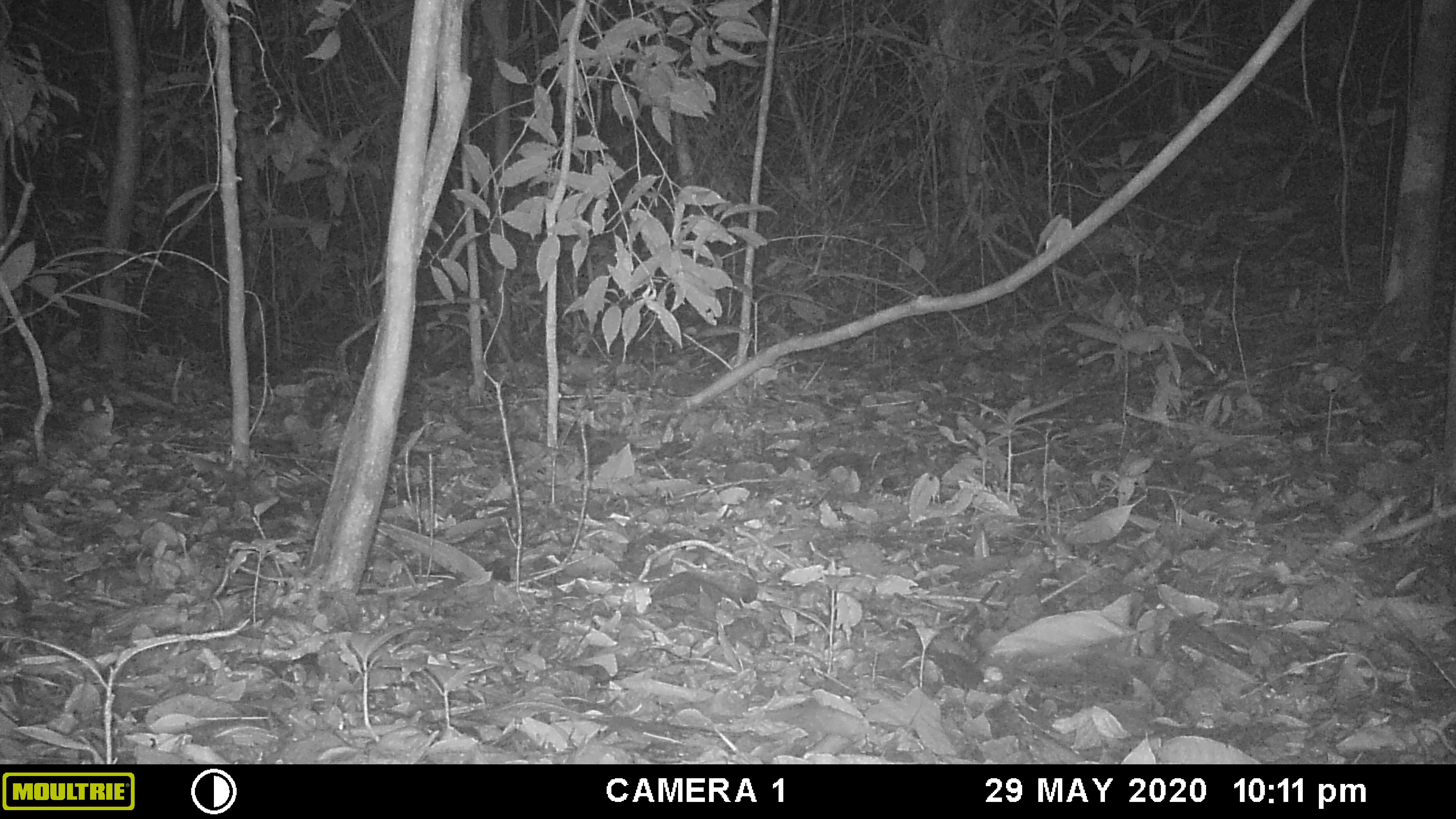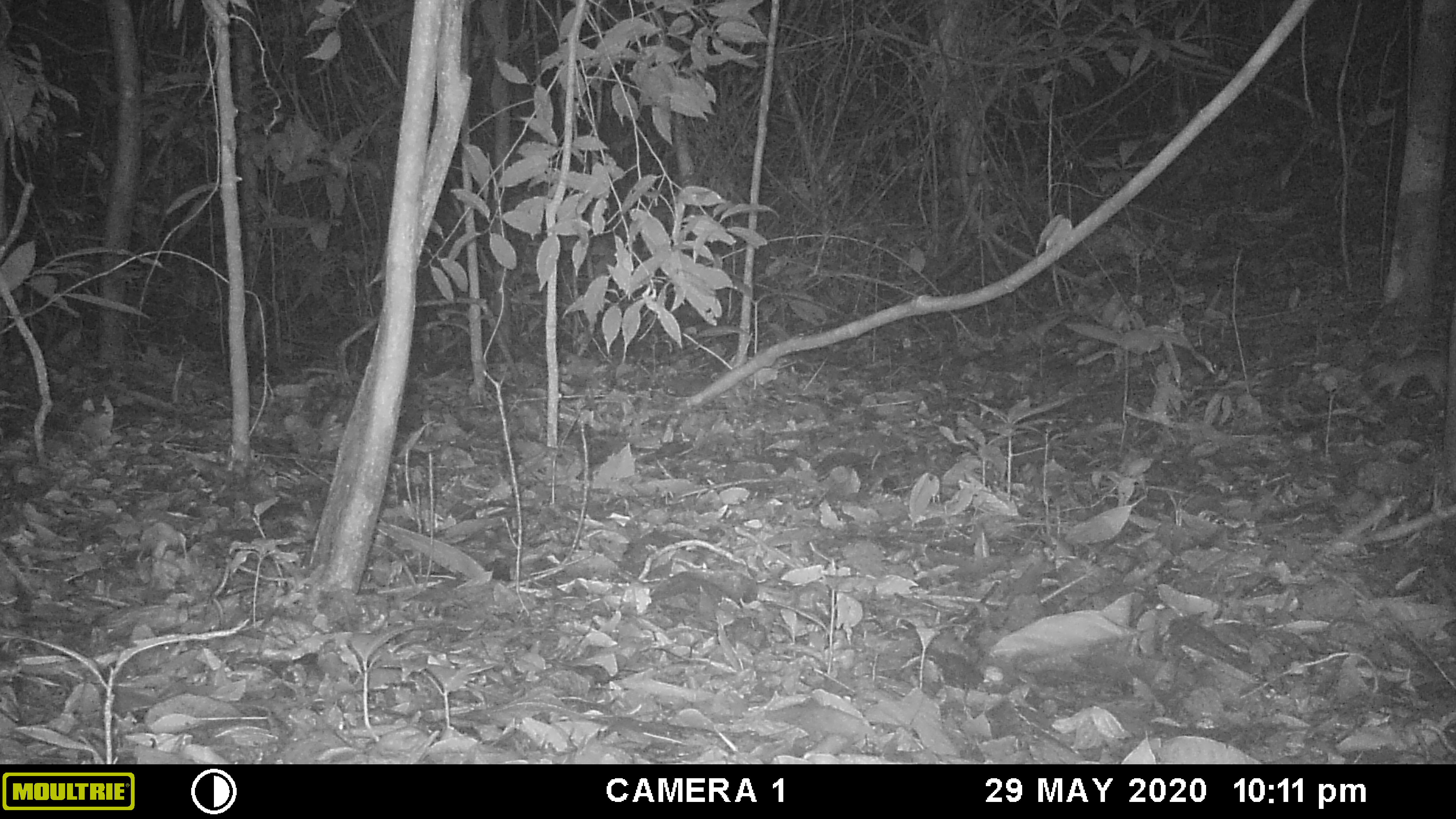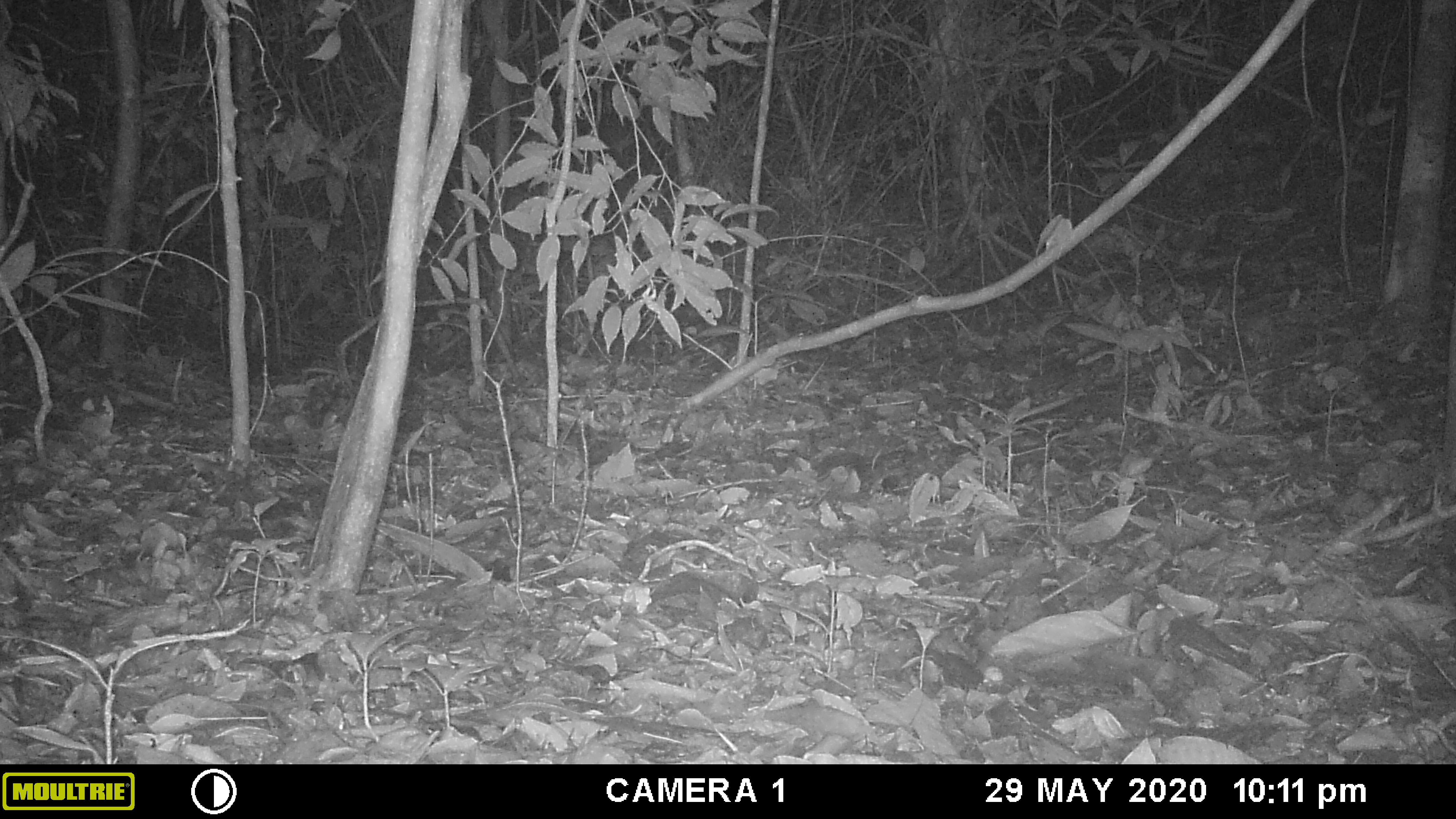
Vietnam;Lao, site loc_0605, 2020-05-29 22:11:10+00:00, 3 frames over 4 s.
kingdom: Animalia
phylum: Chordata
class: Mammalia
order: Rodentia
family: Muridae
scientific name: Muridae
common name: old-world mice and rats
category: unidentified murid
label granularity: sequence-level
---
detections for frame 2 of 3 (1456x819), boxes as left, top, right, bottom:
unidentified murid: 1370, 345, 1448, 400